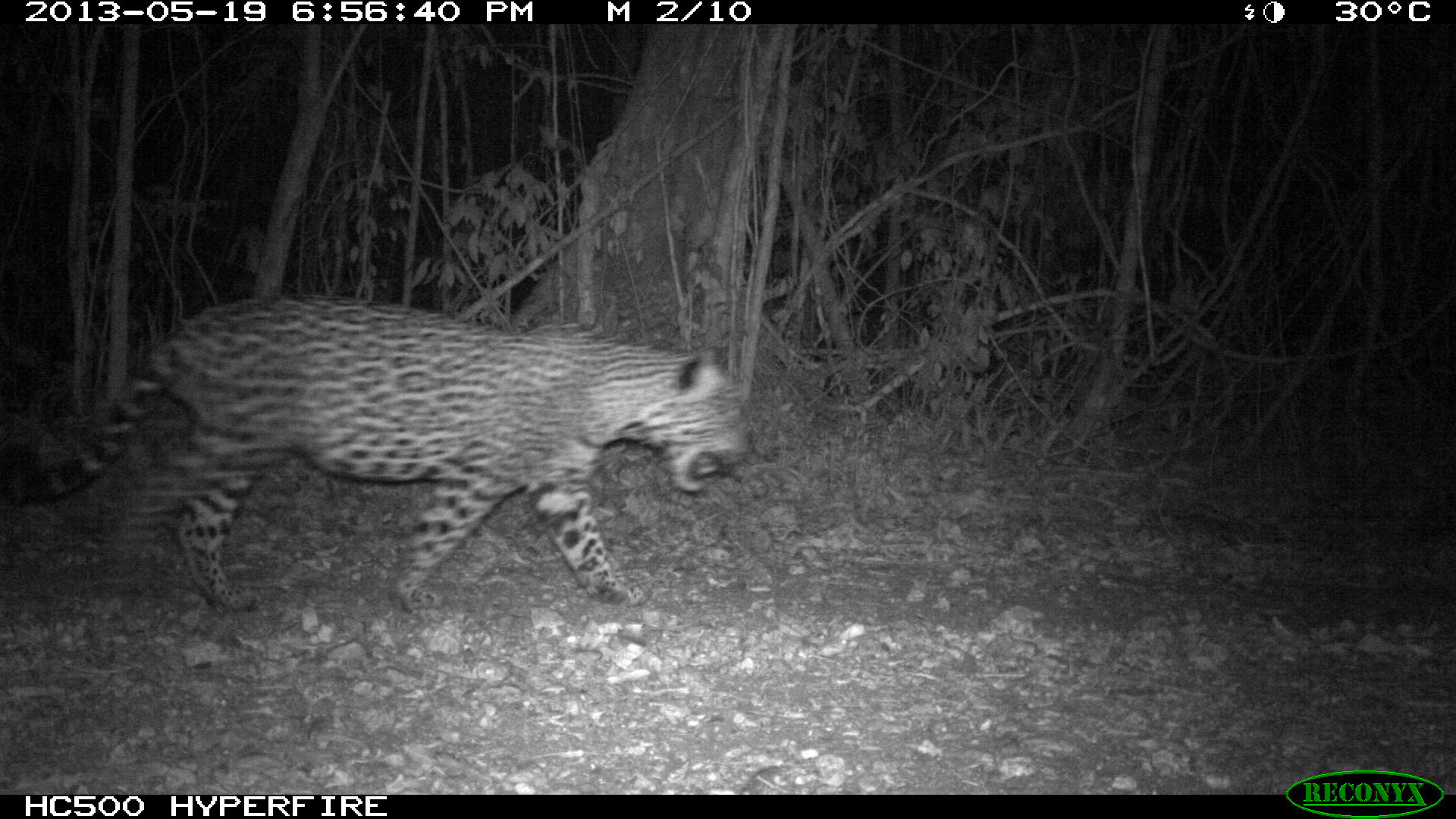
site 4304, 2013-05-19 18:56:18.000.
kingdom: Animalia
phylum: Chordata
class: Mammalia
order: Carnivora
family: Felidae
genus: Panthera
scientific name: Panthera onca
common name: jaguar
Panthera onca (jaguar), count 1, sex male.